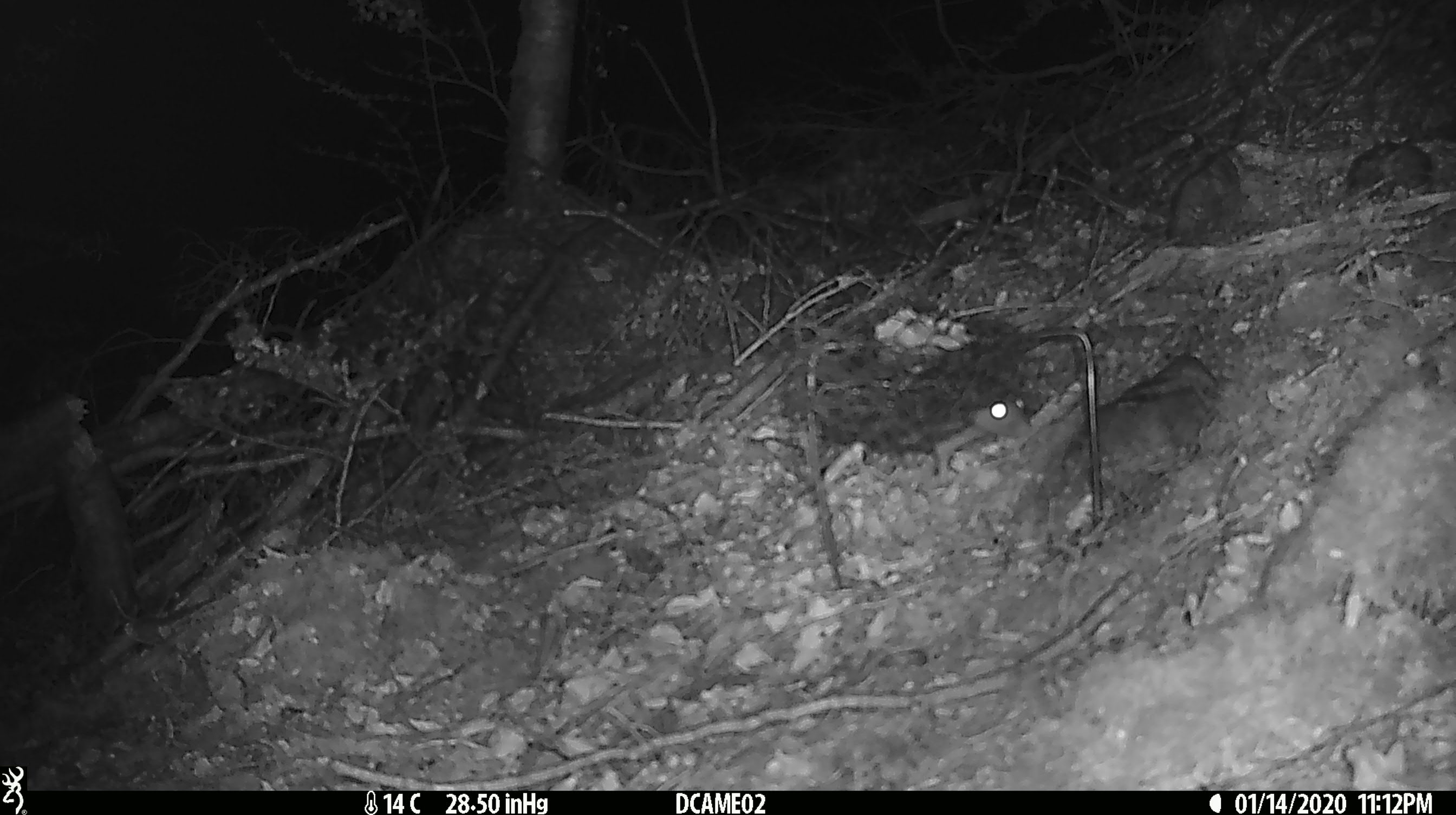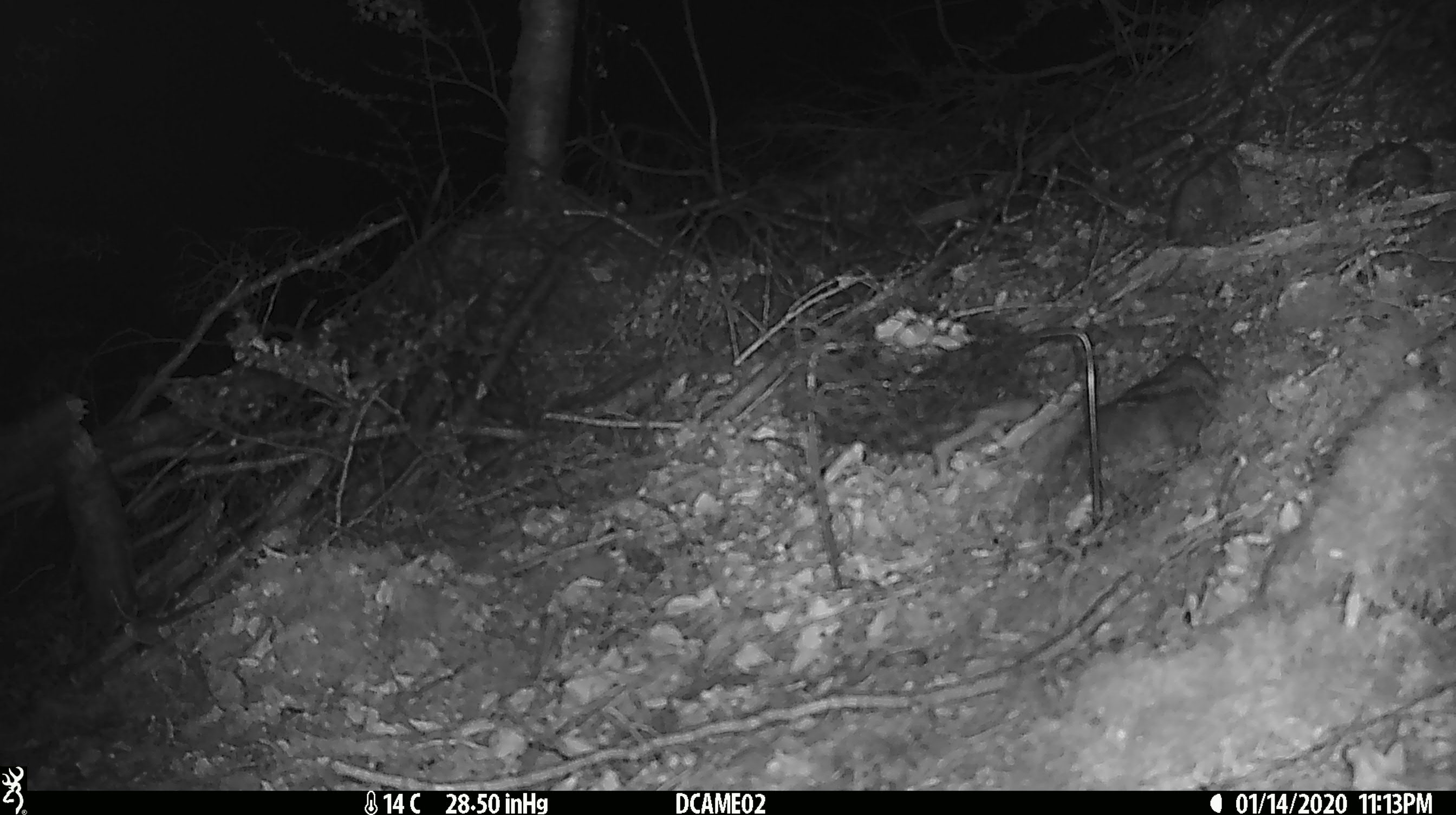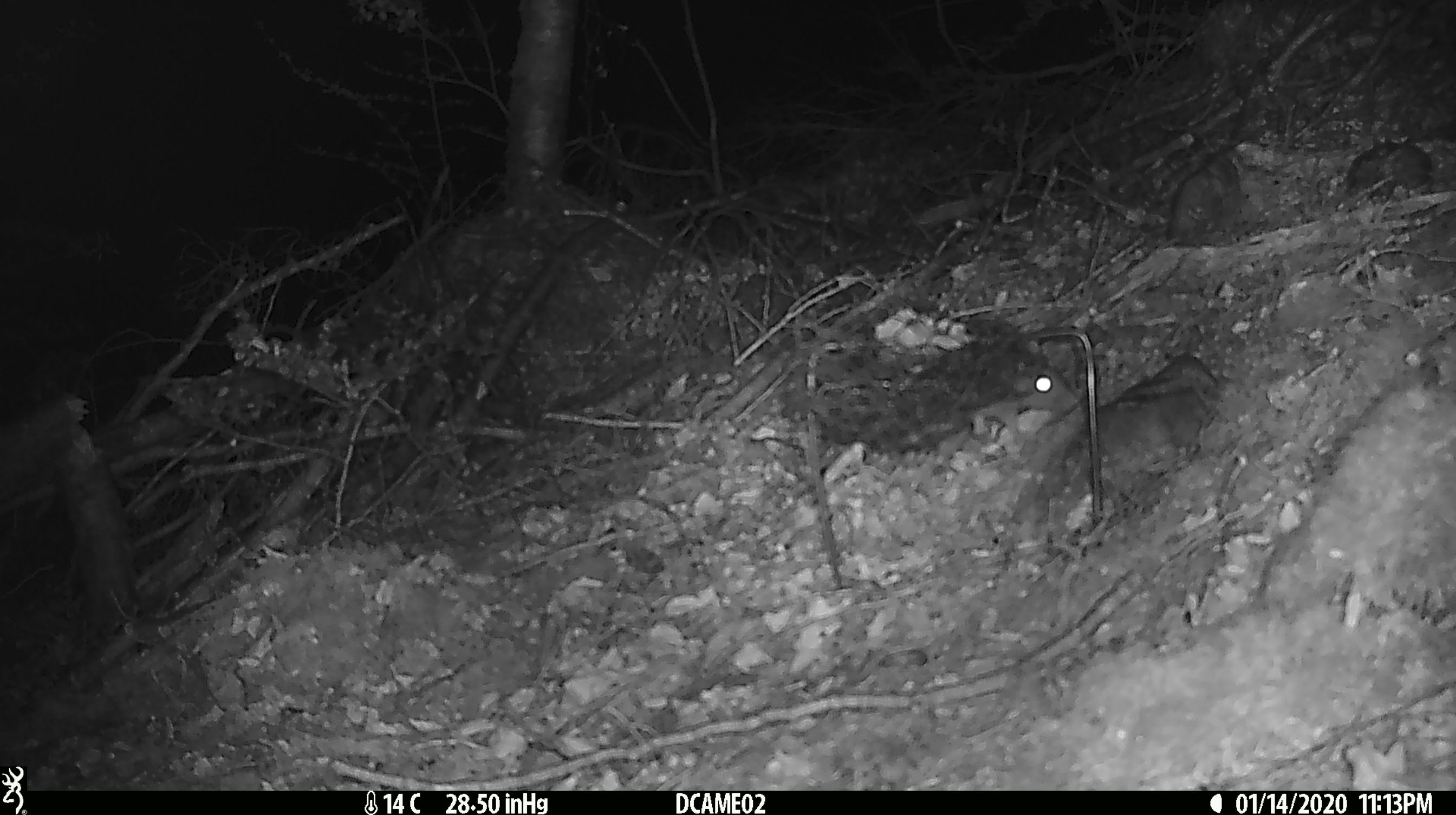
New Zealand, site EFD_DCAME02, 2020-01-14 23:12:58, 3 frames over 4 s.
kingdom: Animalia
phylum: Chordata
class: Mammalia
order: Rodentia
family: Muridae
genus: Rattus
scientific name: Rattus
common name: rat